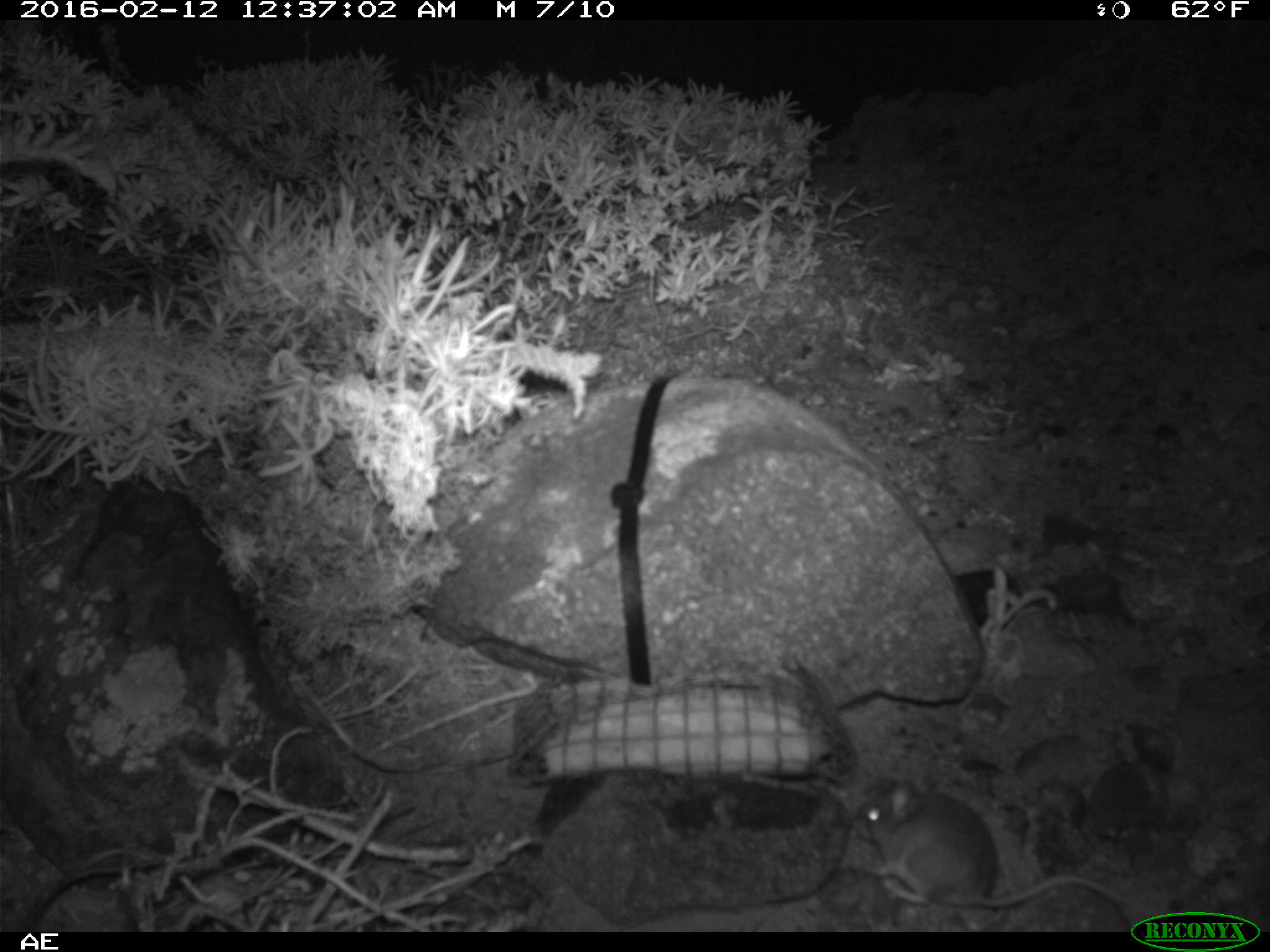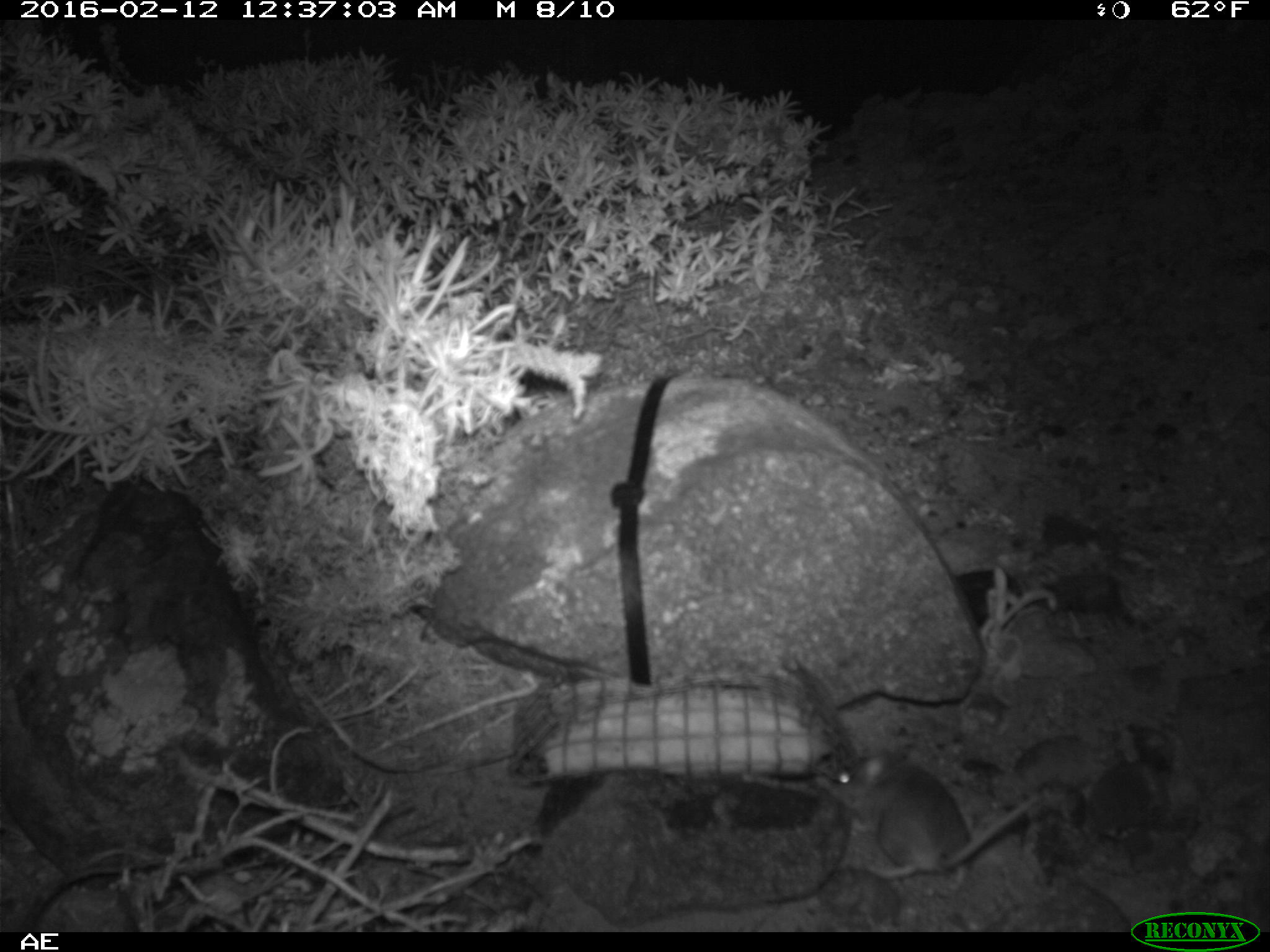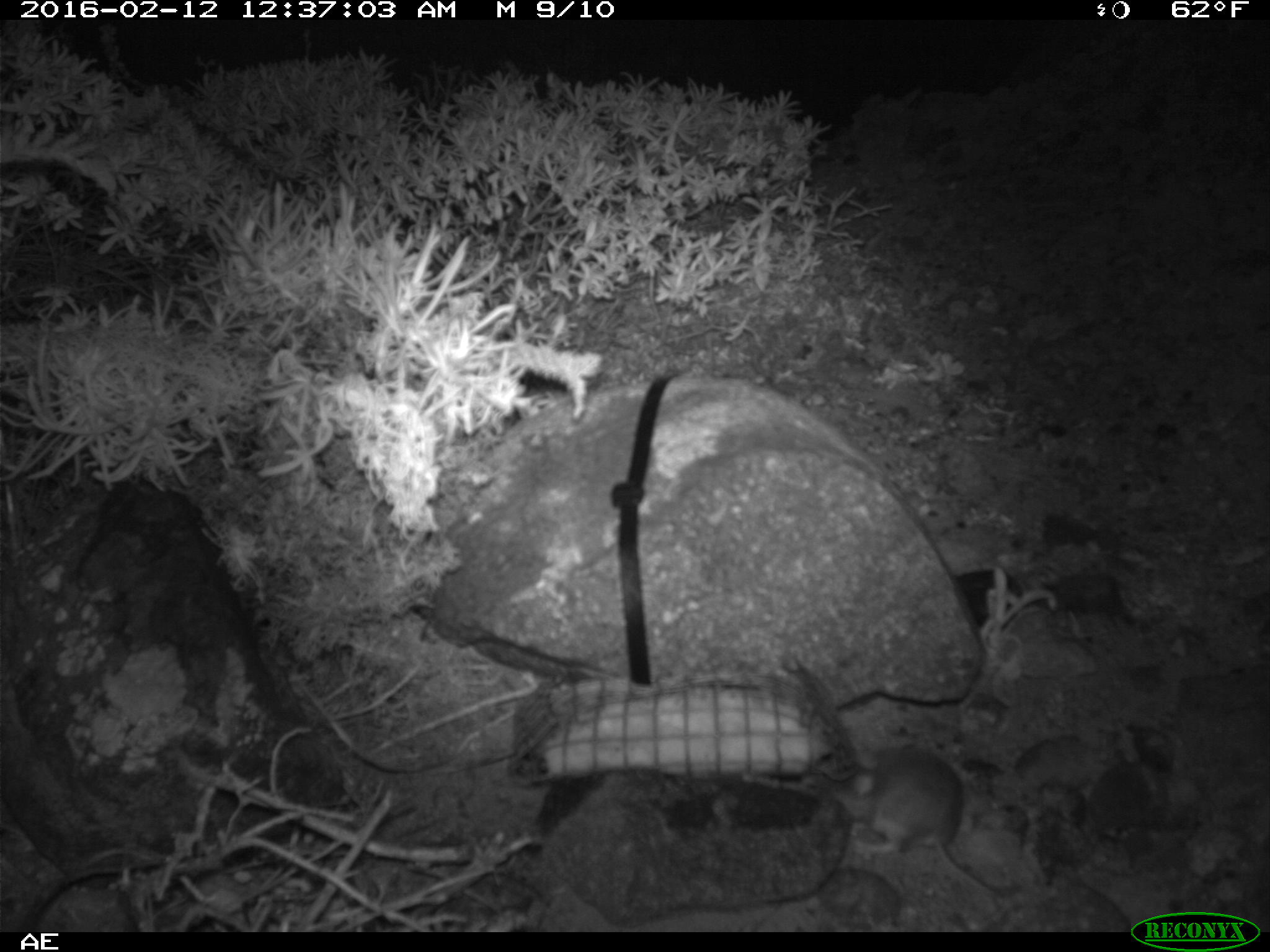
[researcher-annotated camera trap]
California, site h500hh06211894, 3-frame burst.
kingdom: Animalia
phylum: Chordata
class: Mammalia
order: Rodentia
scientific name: Rodentia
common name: rodent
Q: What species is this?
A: Rodent (Rodentia).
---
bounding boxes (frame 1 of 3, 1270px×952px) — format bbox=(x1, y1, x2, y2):
rodent: bbox=(855, 774, 1130, 908)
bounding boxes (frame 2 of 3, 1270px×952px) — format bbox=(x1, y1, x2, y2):
rodent: bbox=(827, 749, 1039, 892)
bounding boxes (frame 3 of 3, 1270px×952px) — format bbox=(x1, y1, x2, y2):
rodent: bbox=(851, 739, 1003, 896)